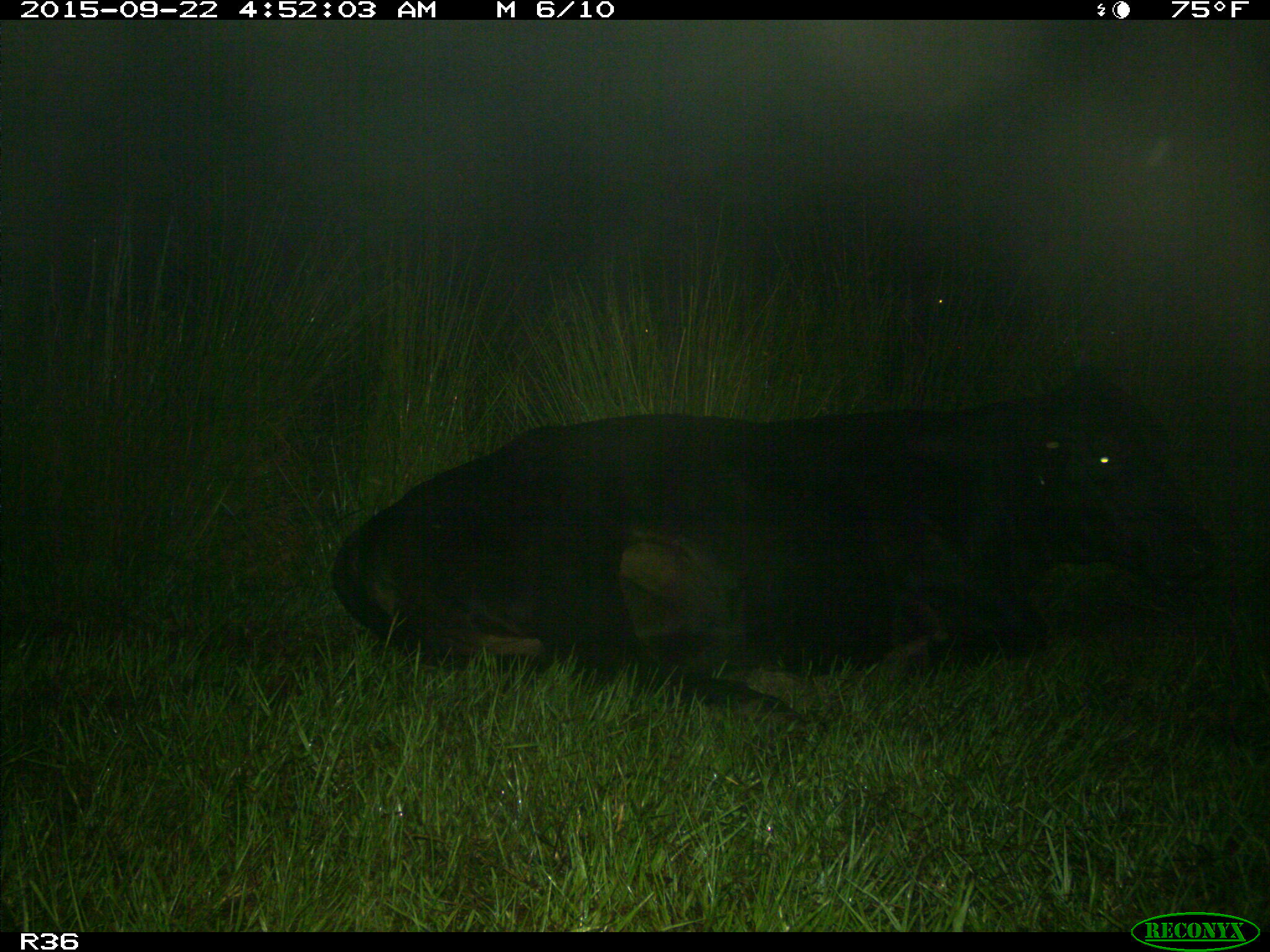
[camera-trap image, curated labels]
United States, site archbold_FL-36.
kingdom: Animalia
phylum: Chordata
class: Mammalia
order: Artiodactyla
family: Bovidae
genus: Bos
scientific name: Bos taurus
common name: domestic cow